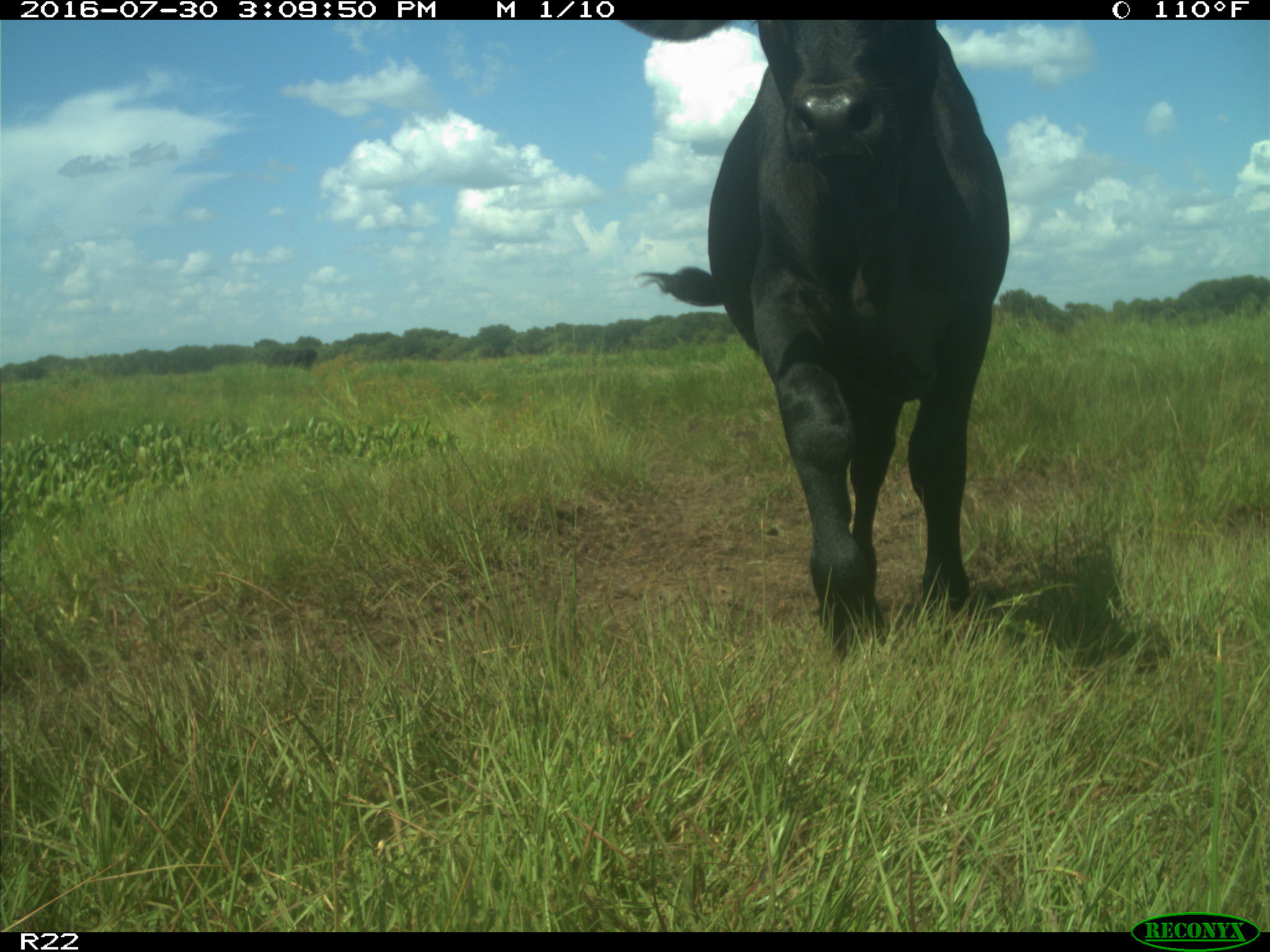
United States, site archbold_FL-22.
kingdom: Animalia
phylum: Chordata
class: Mammalia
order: Artiodactyla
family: Bovidae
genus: Bos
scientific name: Bos taurus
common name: domestic cow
Bos taurus (domestic cow).